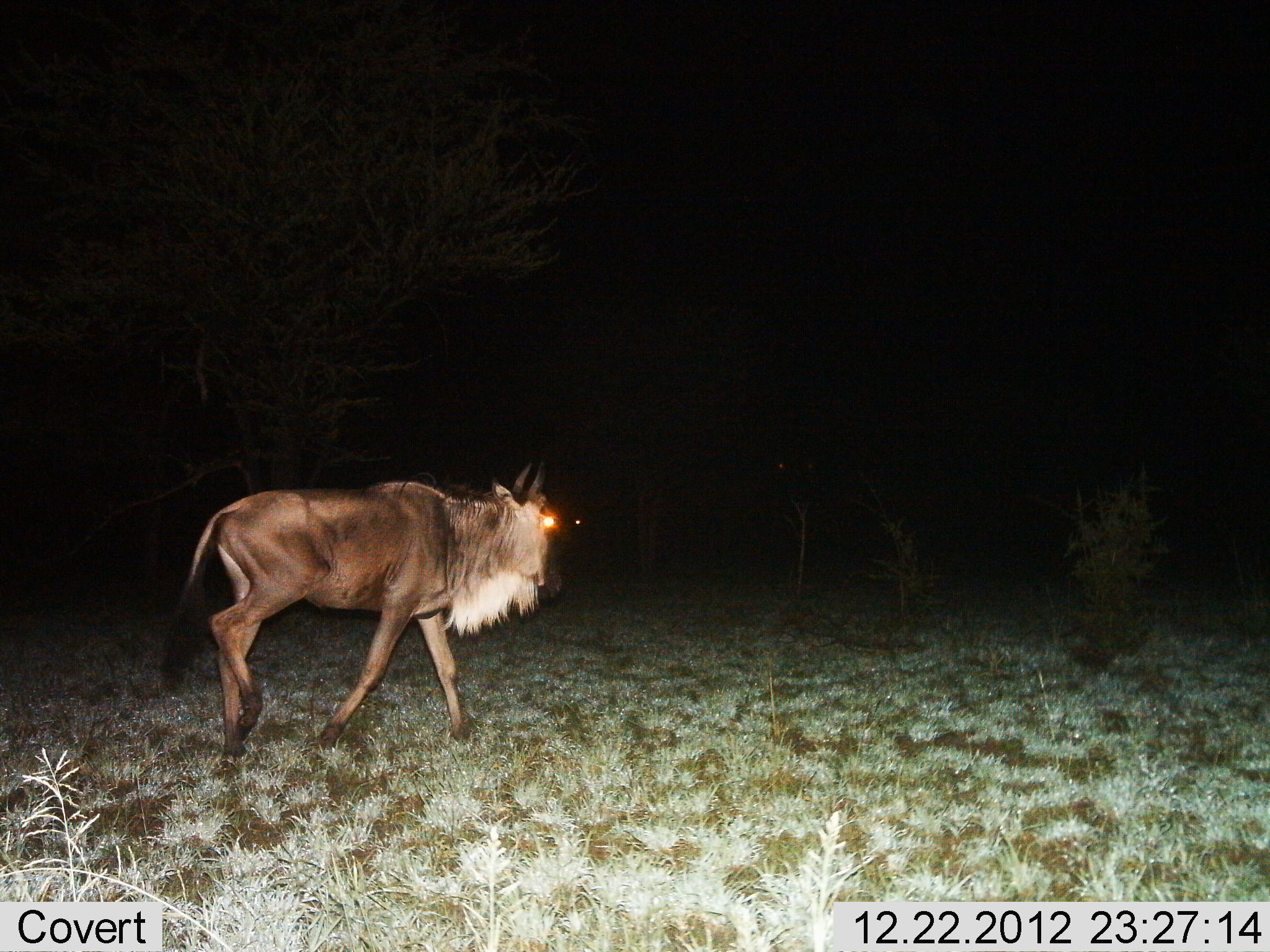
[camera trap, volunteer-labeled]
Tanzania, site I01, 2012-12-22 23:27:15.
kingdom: Animalia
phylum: Chordata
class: Mammalia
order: Artiodactyla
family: Bovidae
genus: Connochaetes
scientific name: Connochaetes taurinus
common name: blue wildebeest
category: wildebeest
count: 1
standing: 12%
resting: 0%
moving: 88%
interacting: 0%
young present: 2%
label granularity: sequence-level